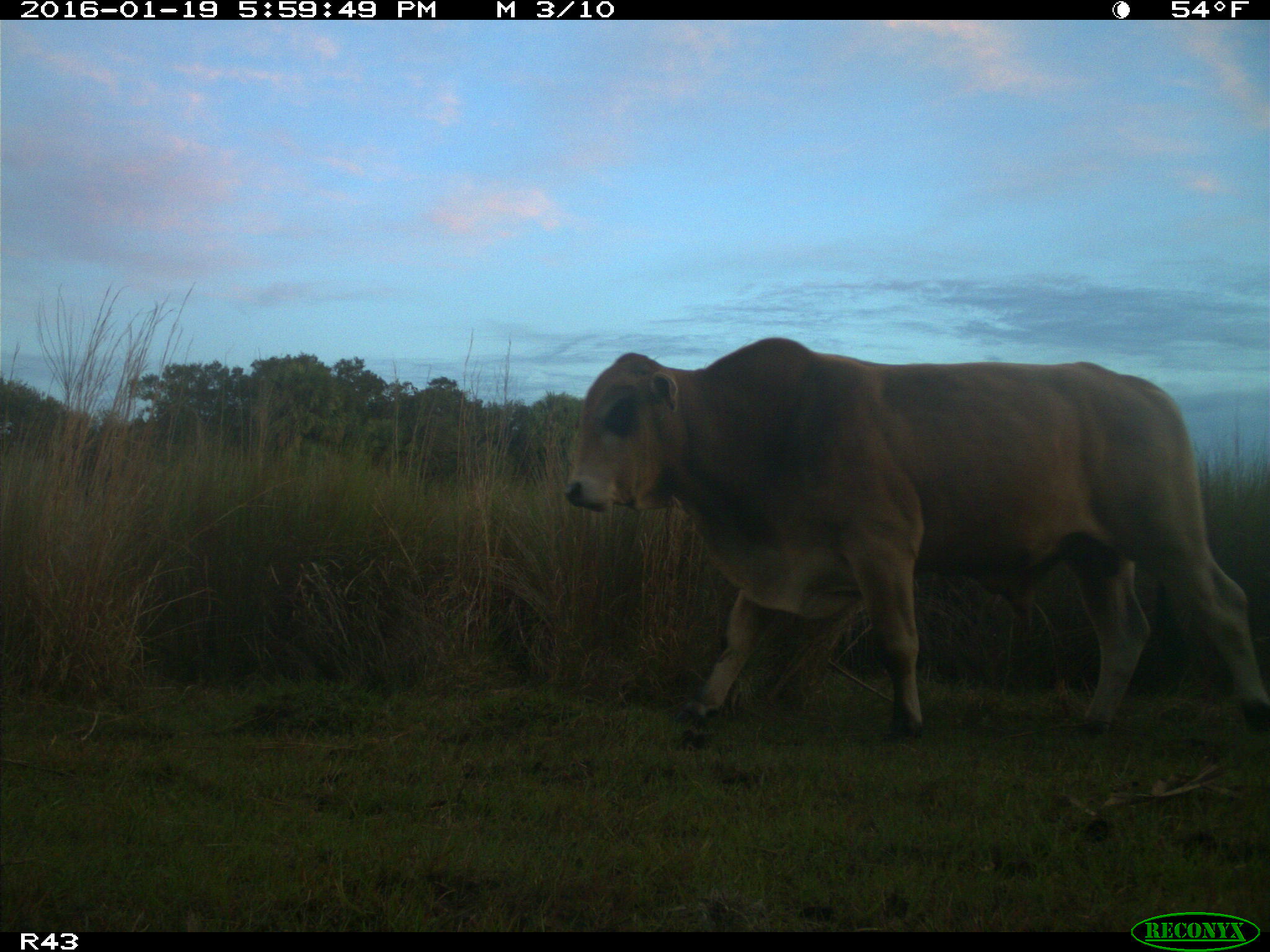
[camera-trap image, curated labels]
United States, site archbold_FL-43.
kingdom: Animalia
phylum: Chordata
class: Mammalia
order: Artiodactyla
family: Bovidae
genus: Bos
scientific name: Bos taurus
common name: domestic cow